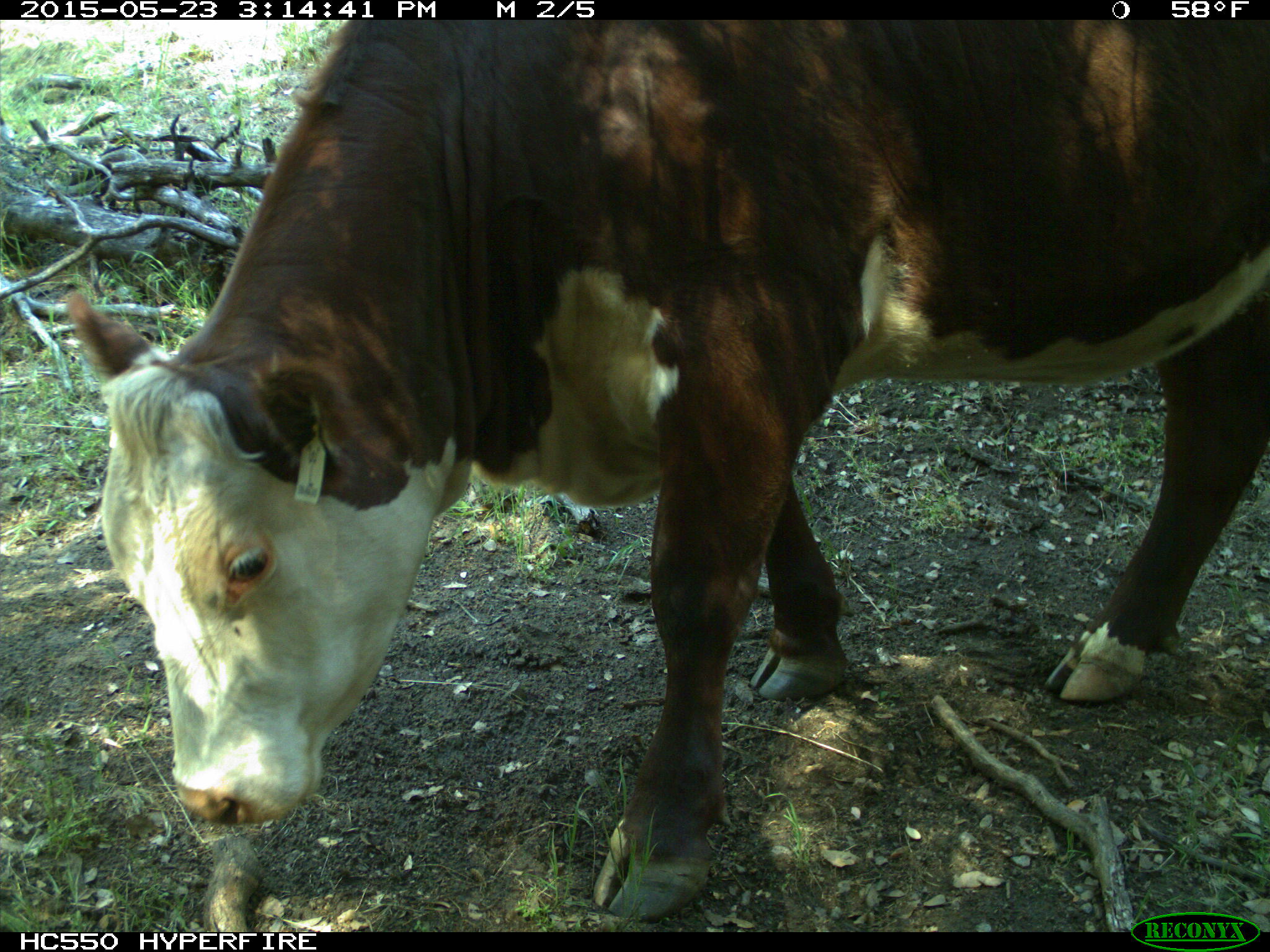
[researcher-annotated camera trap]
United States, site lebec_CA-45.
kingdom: Animalia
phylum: Chordata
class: Mammalia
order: Artiodactyla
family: Bovidae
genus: Bos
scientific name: Bos taurus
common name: domestic cow